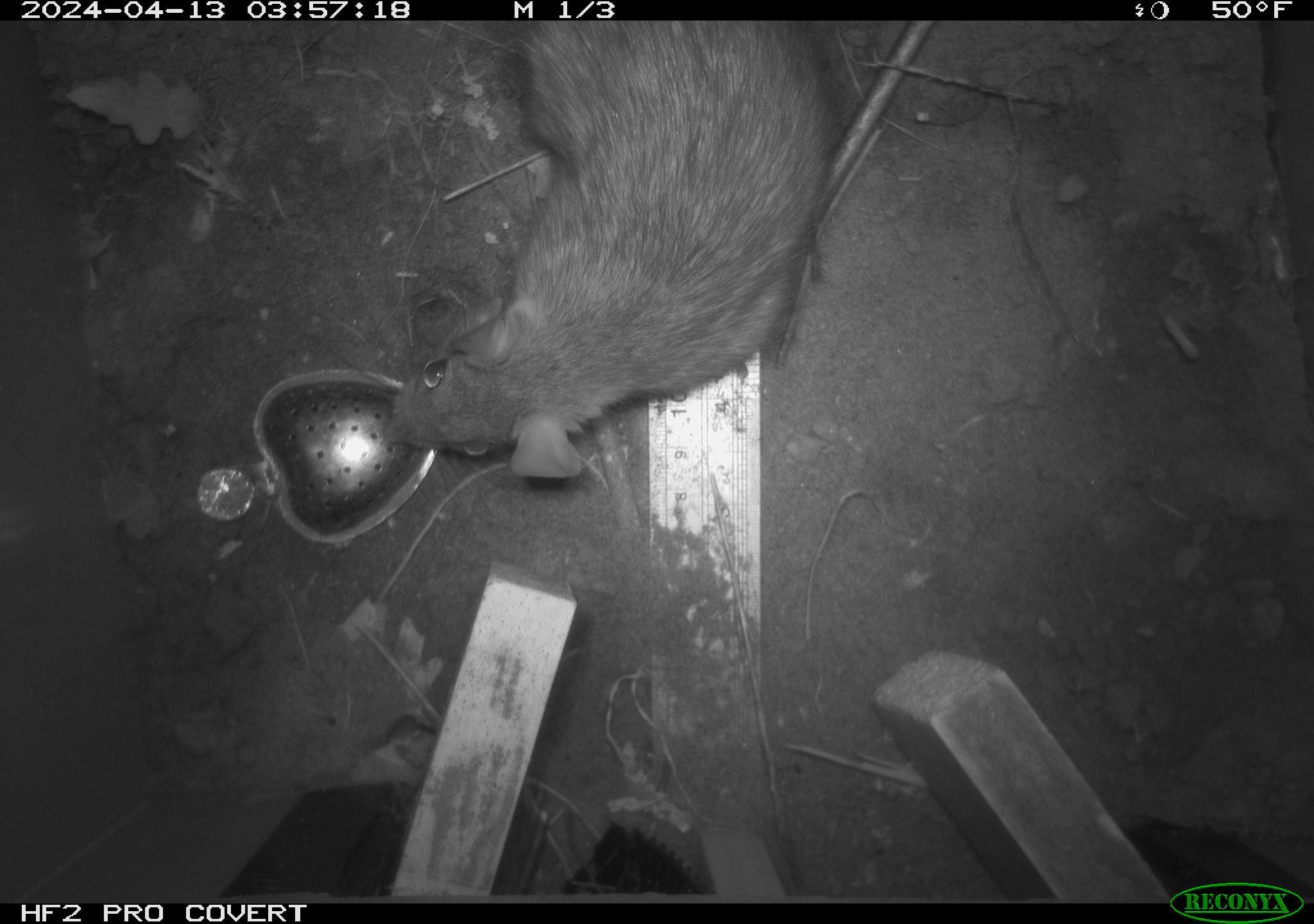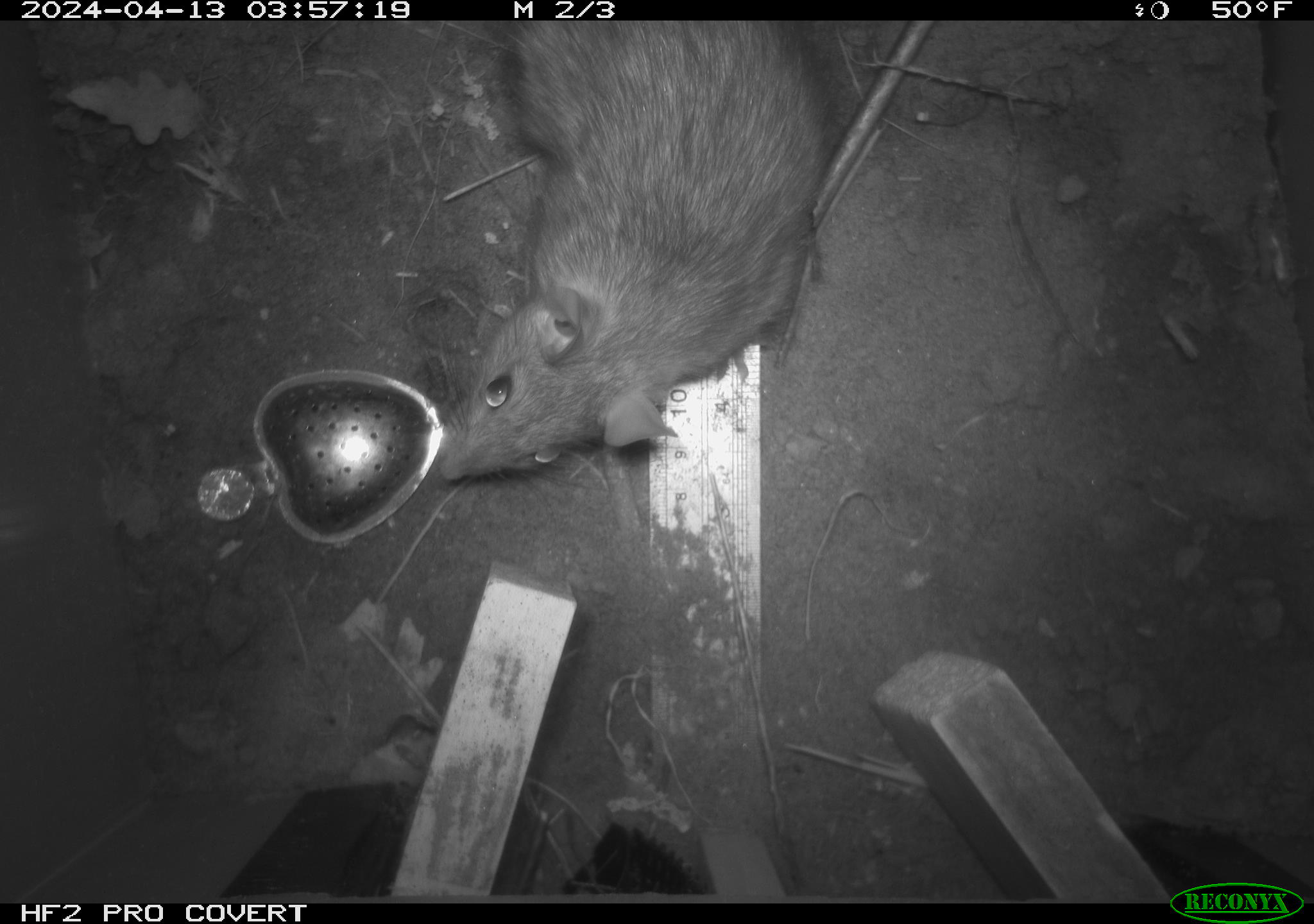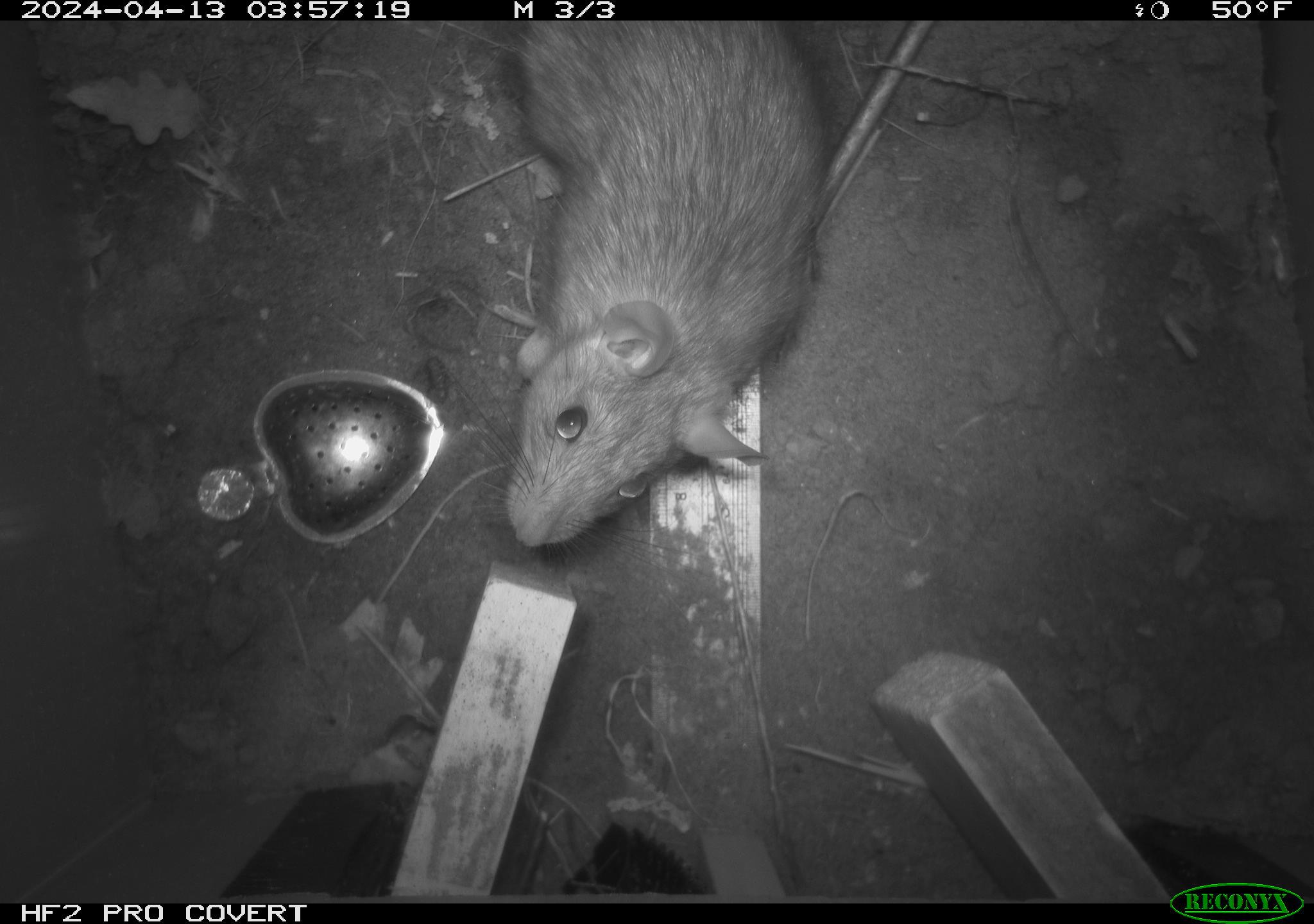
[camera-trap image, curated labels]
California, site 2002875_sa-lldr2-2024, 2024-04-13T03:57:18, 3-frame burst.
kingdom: Animalia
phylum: Chordata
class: Mammalia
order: Rodentia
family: Muridae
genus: Rattus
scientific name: Rattus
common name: rat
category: rattus species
Rattus species (rat) (Rattus).